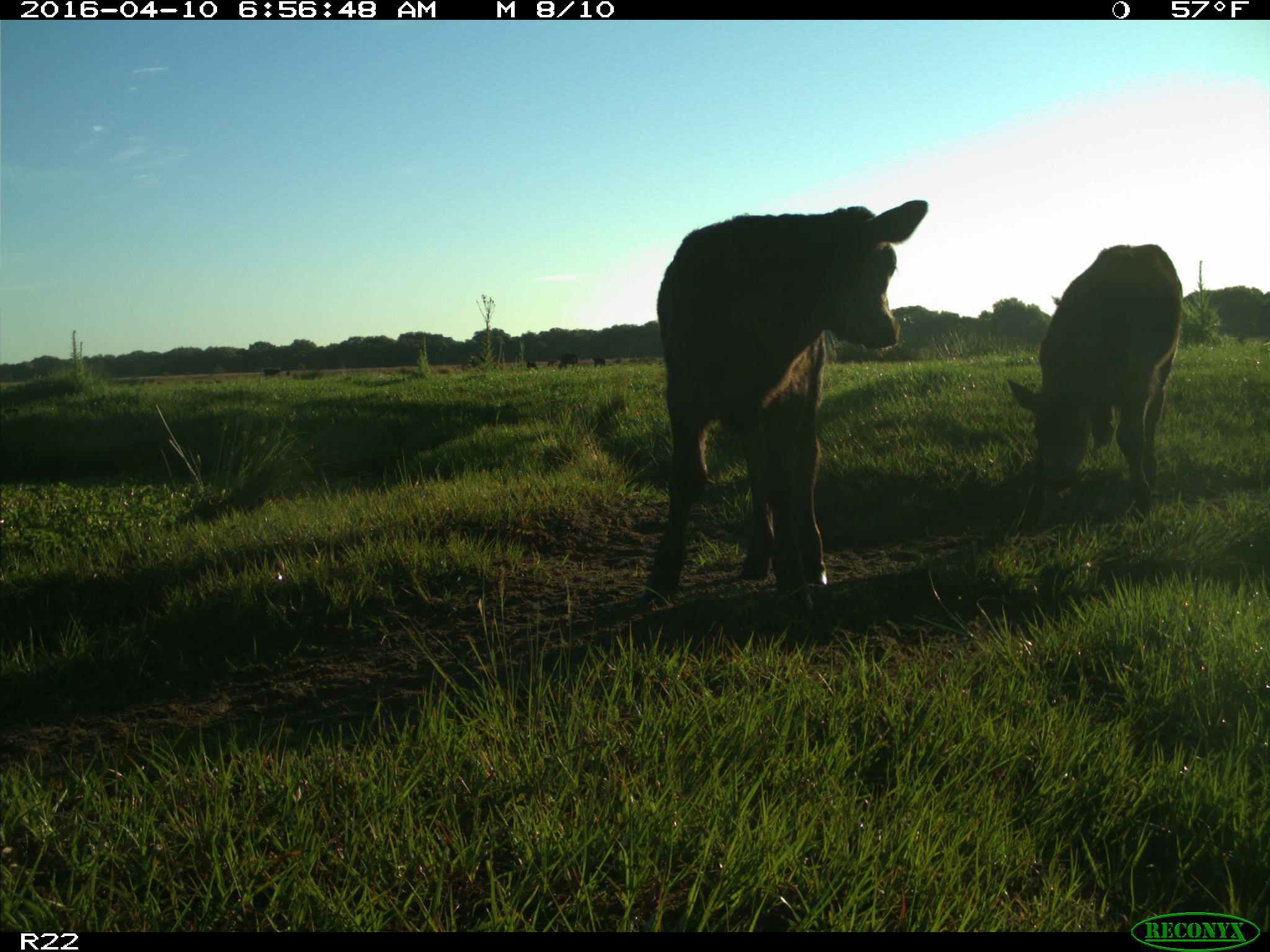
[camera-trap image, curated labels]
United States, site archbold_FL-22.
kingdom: Animalia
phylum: Chordata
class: Mammalia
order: Artiodactyla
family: Bovidae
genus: Bos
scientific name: Bos taurus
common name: domestic cow